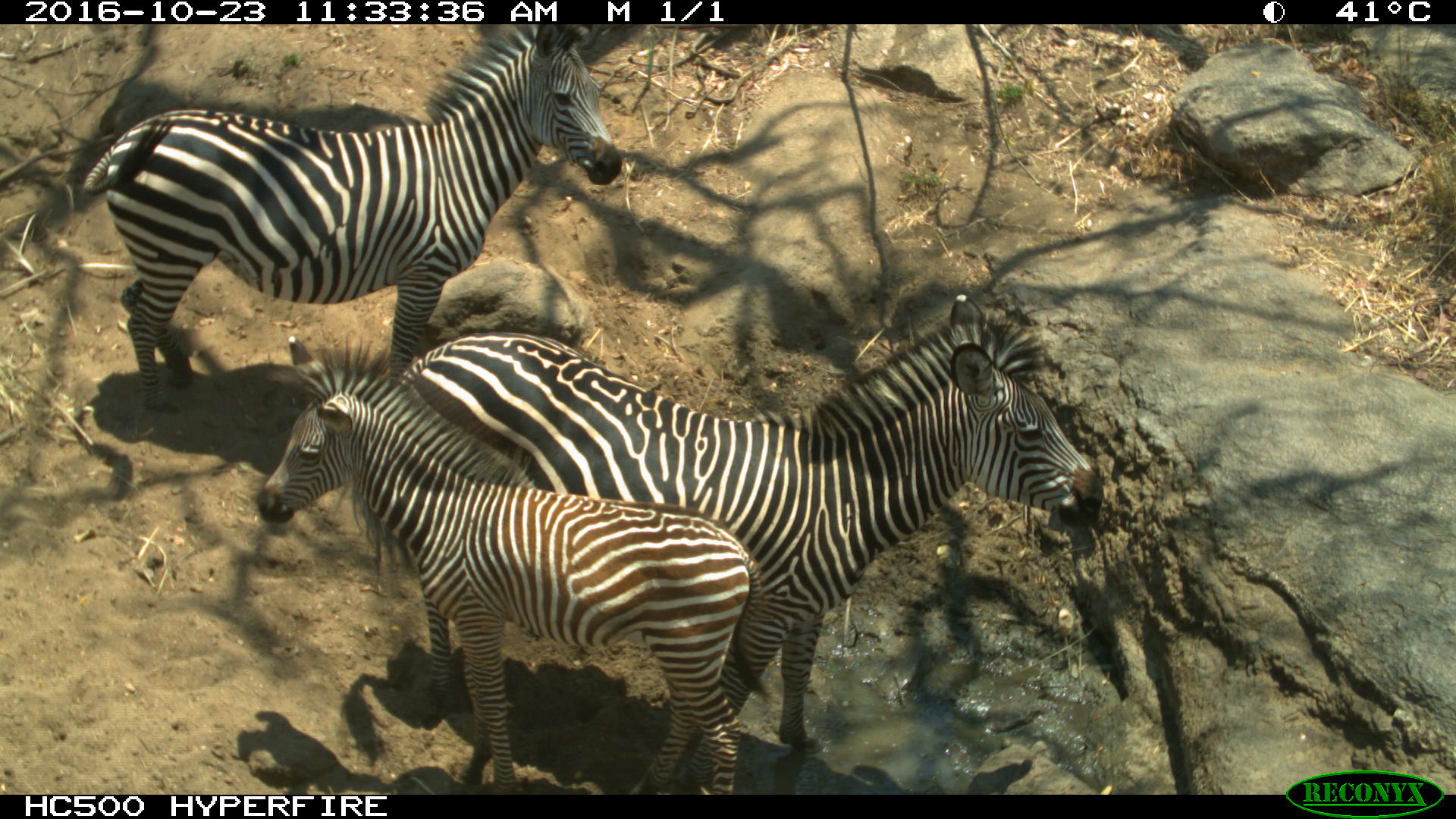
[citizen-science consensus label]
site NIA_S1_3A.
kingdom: Animalia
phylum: Chordata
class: Mammalia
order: Perissodactyla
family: Equidae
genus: Equus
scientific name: Equus quagga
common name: plains zebra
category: zebraplains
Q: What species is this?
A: Zebraplains (plains zebra) (Equus quagga).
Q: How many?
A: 3.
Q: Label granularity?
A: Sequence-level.